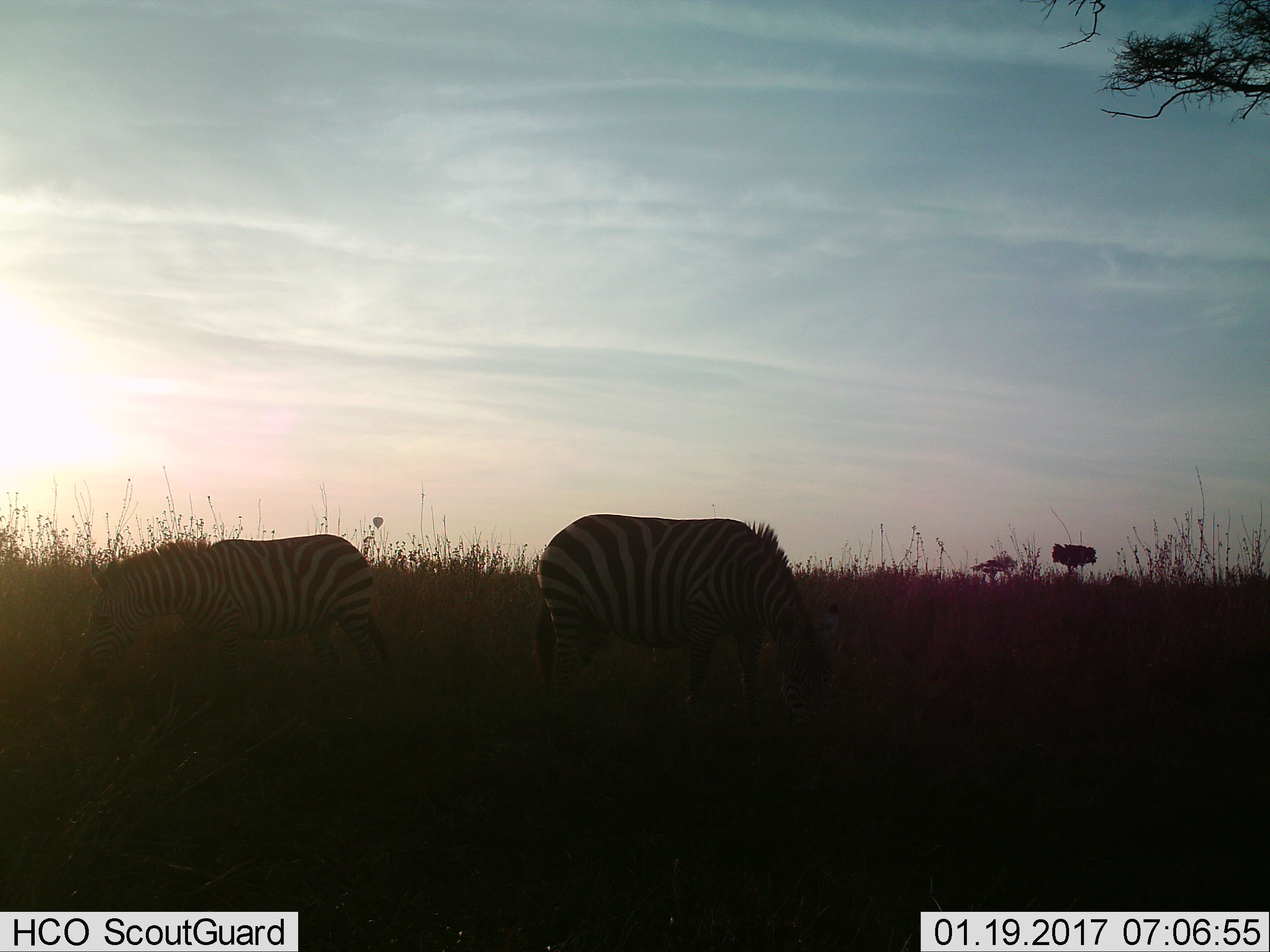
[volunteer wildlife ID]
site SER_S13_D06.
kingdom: Animalia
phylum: Chordata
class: Mammalia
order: Perissodactyla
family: Equidae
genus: Equus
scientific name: Equus quagga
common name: plains zebra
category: zebraplains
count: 2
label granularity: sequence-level